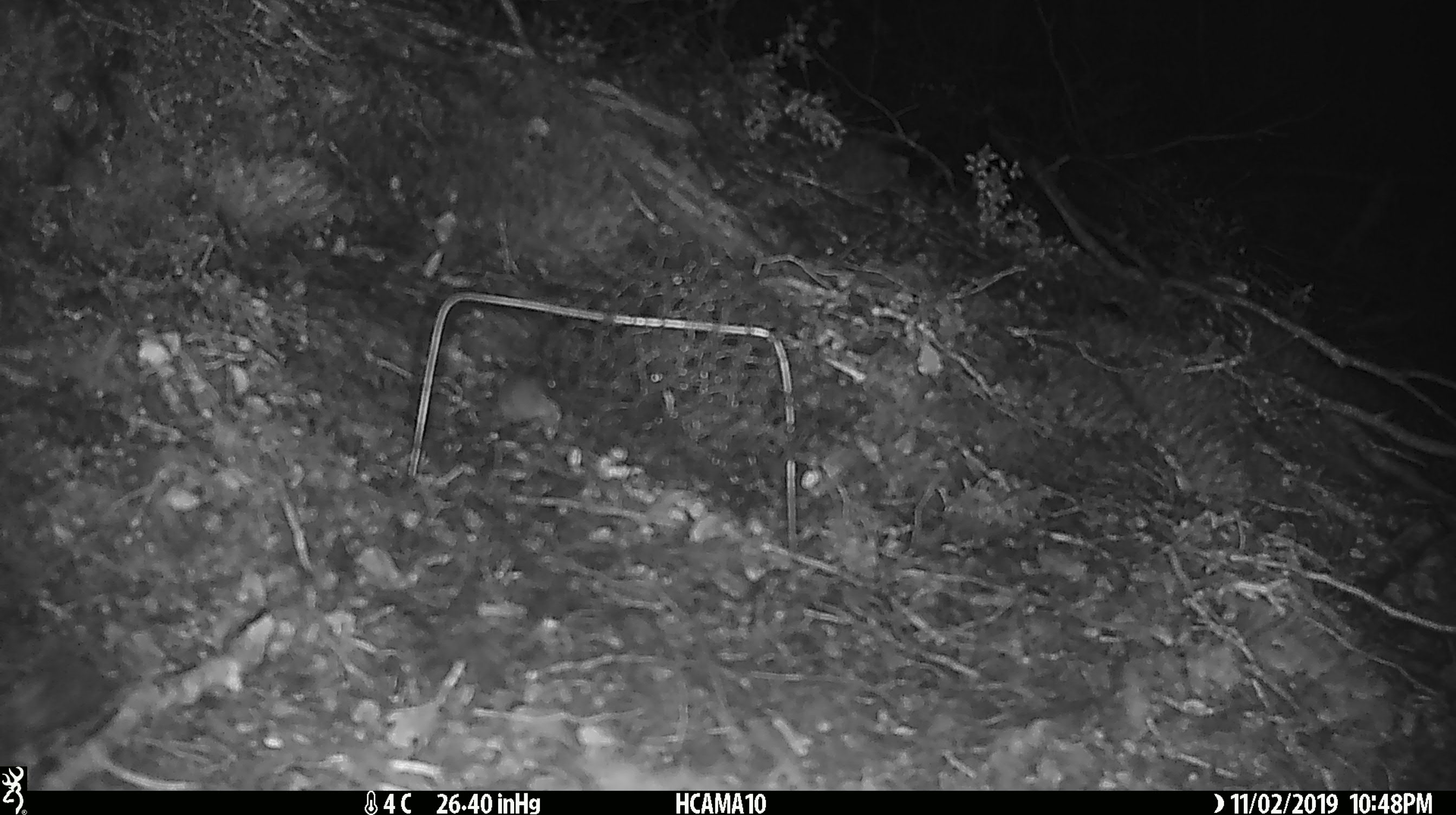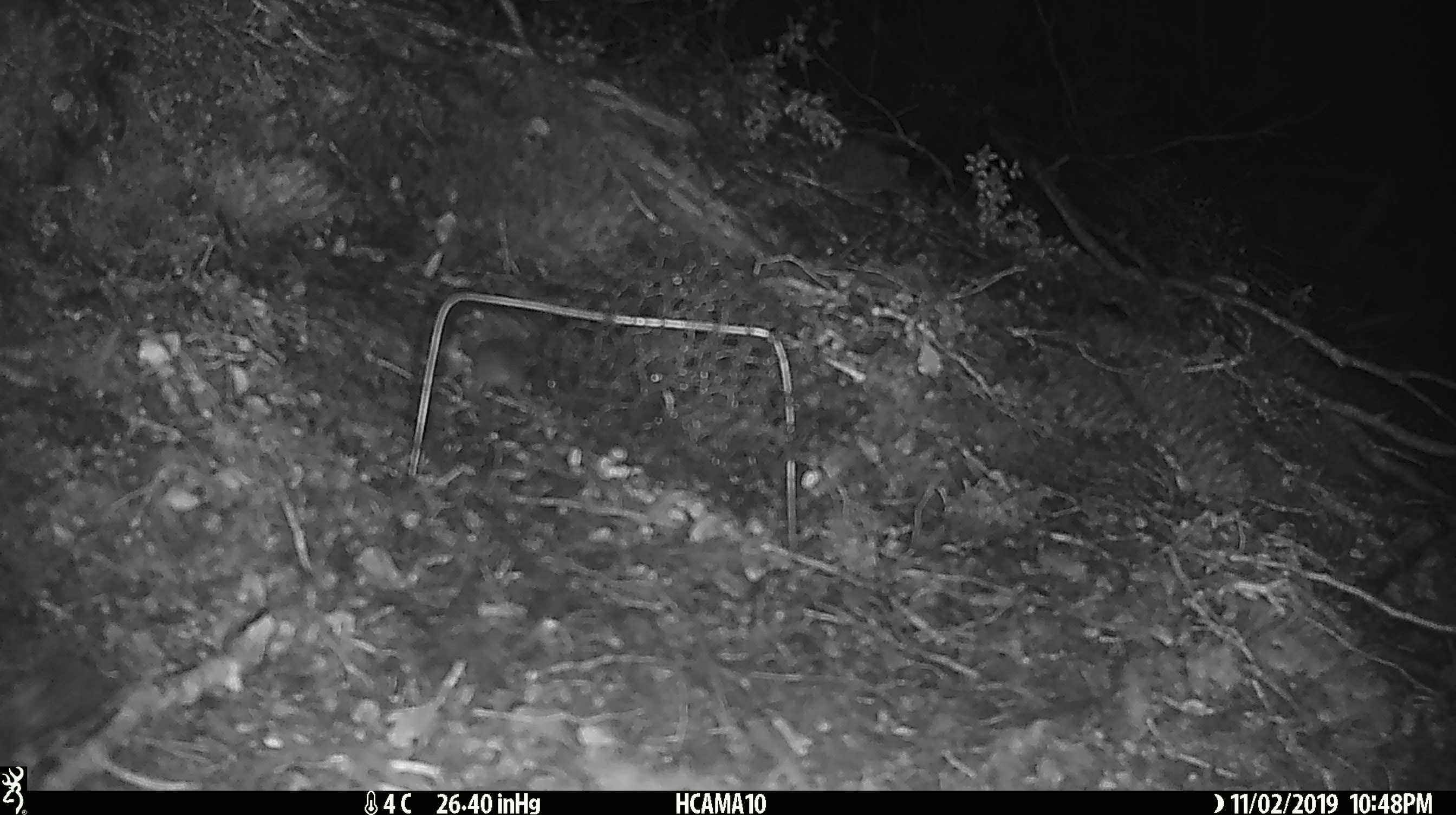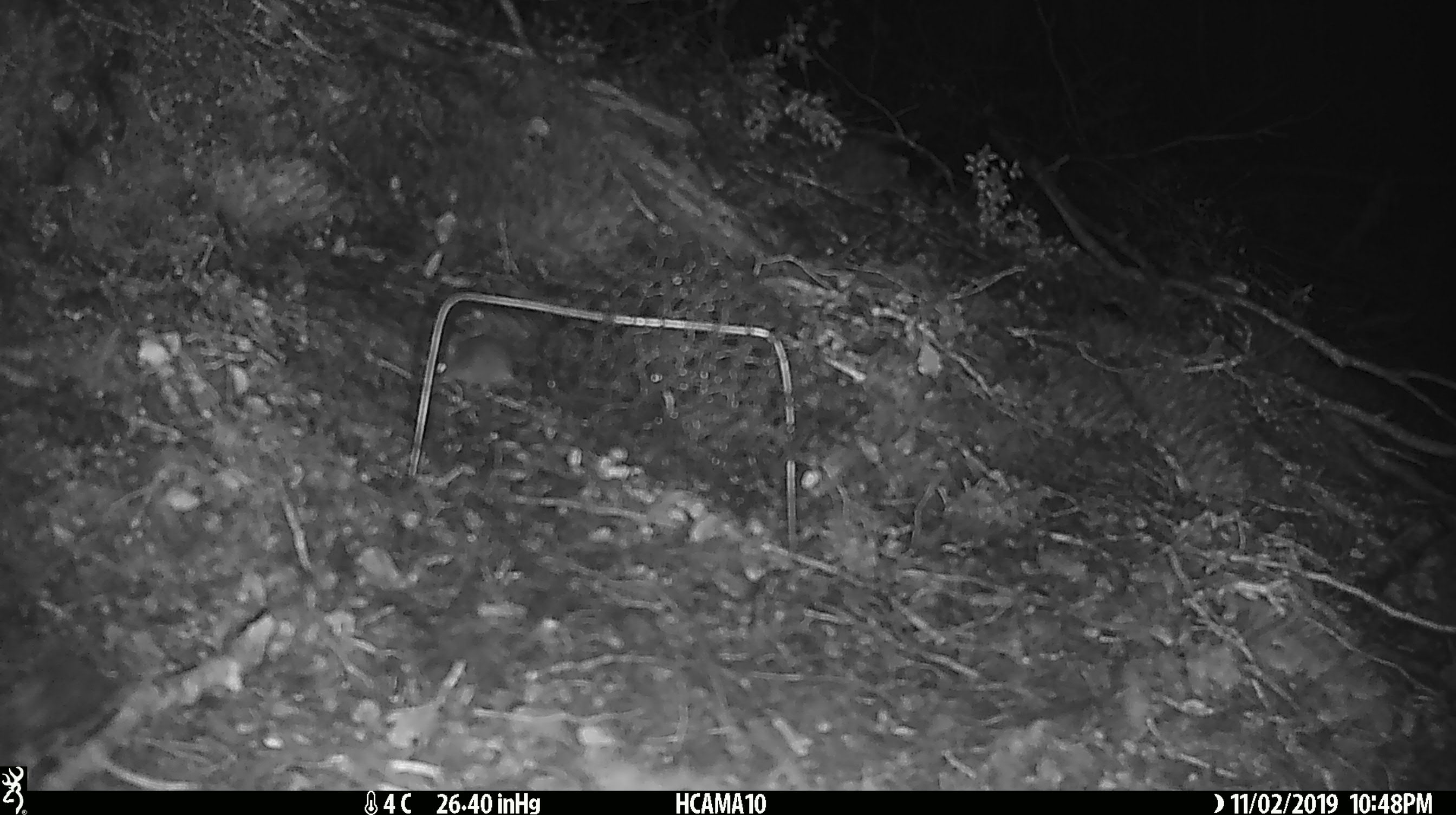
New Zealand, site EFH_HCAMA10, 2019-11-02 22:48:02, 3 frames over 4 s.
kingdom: Animalia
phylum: Chordata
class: Mammalia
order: Rodentia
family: Muridae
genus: Mus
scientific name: Mus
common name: mouse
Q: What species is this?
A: Mouse (Mus).